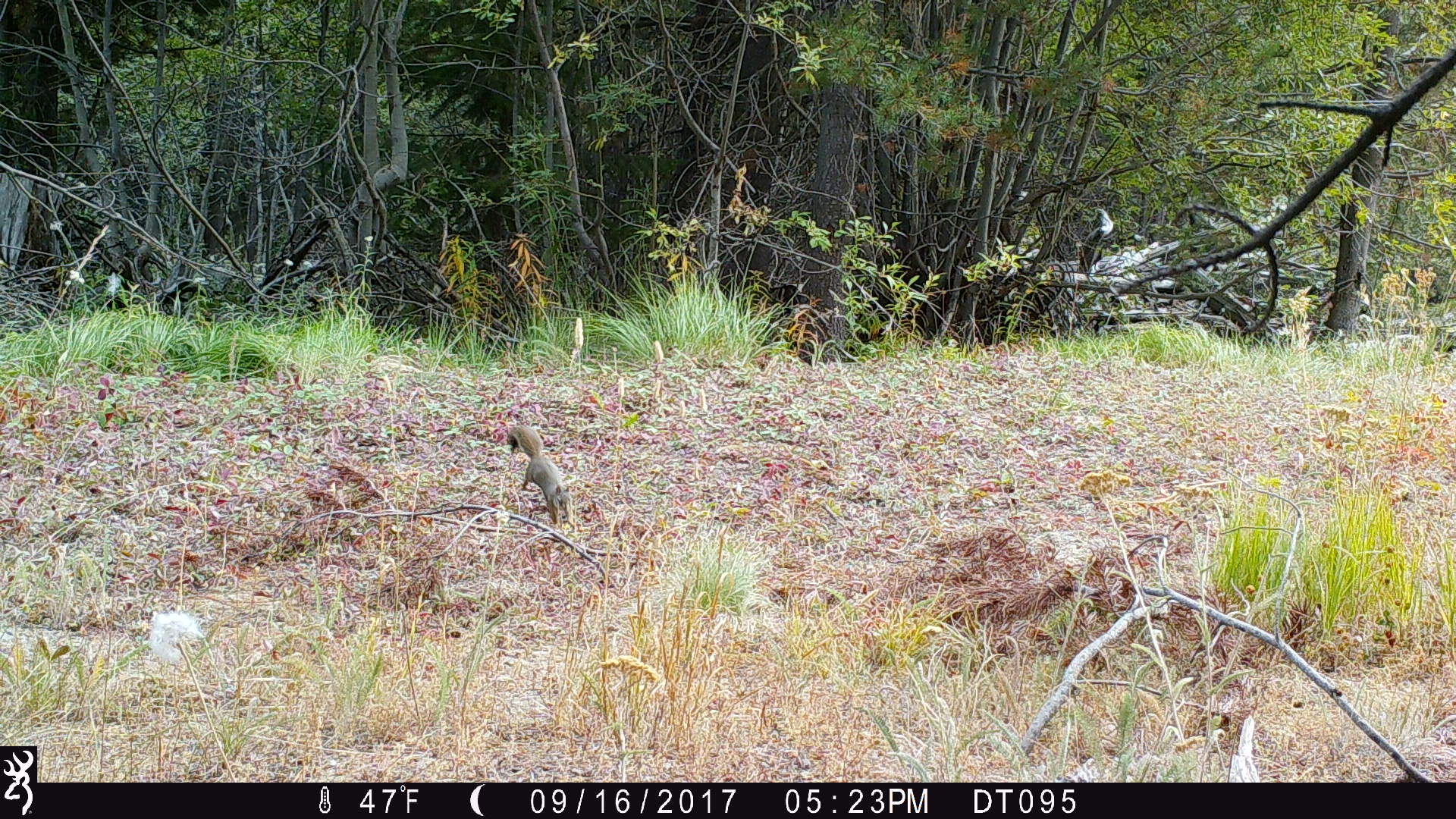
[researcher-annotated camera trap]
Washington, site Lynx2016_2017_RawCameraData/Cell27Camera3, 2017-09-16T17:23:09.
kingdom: Animalia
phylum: Chordata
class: Mammalia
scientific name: Mammalia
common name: small mammal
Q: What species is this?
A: Small mammal (Mammalia).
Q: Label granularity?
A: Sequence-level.